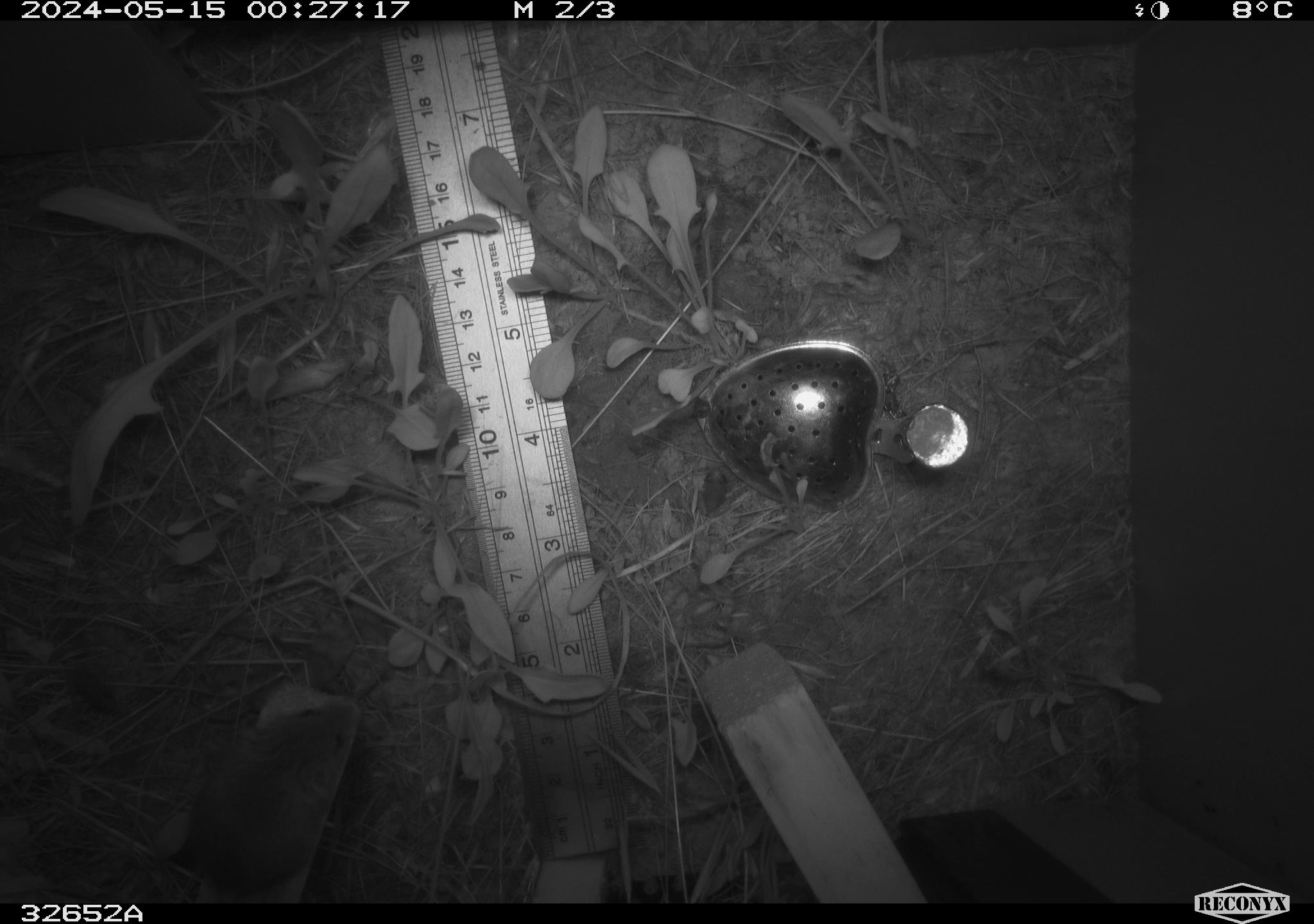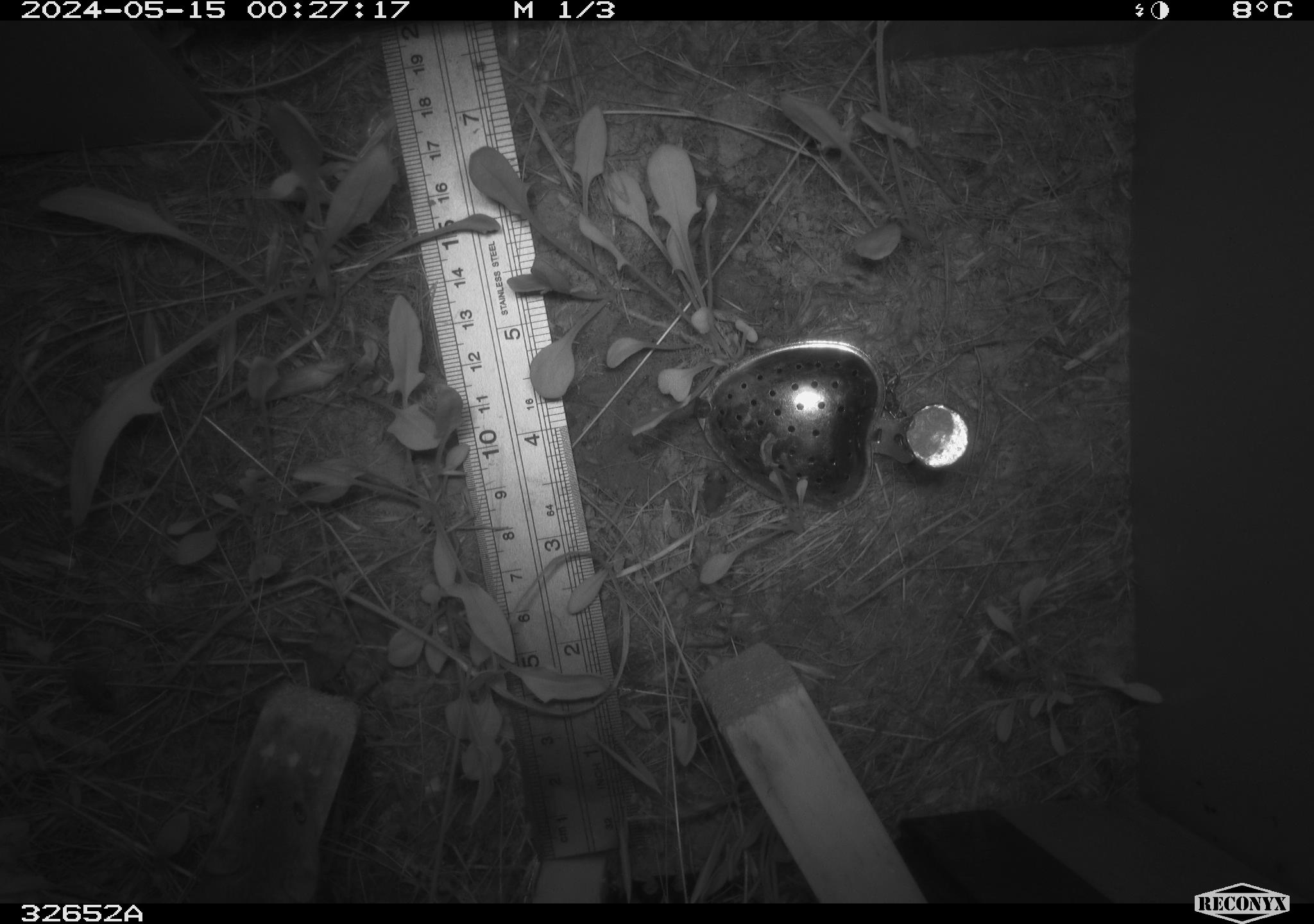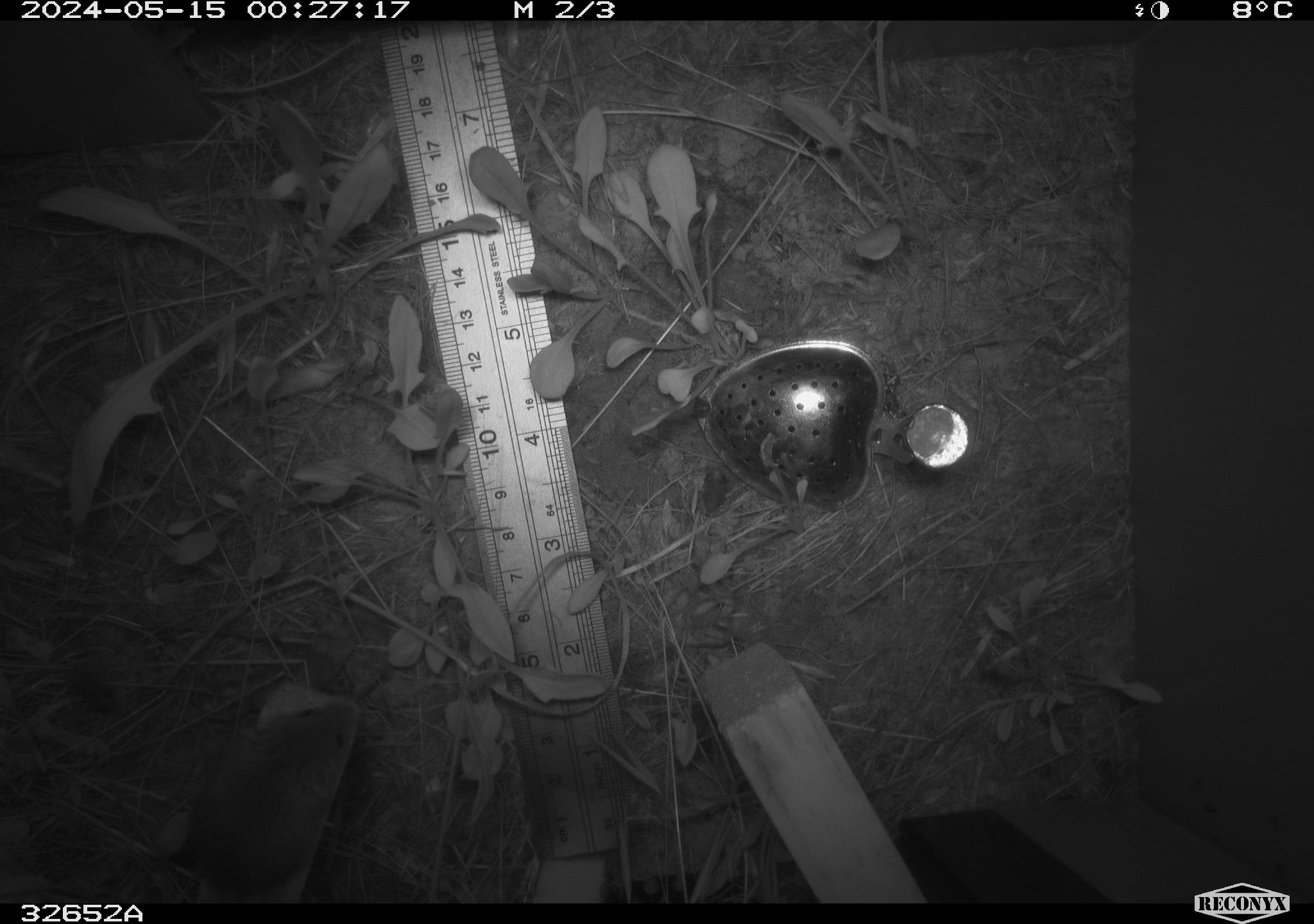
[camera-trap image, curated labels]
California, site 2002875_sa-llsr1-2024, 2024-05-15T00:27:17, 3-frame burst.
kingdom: Animalia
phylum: Chordata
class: Mammalia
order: Rodentia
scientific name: Rodentia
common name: rodent